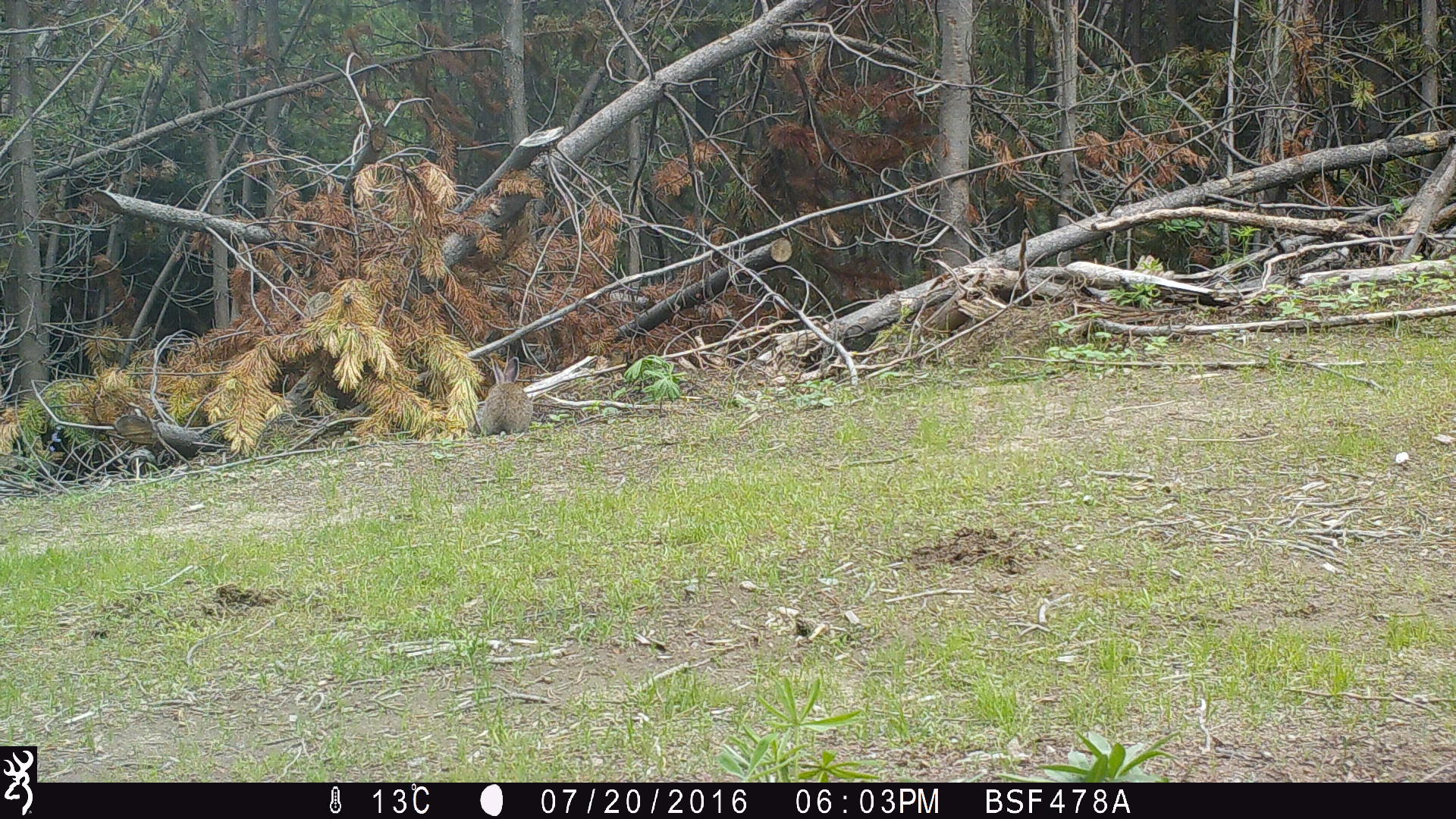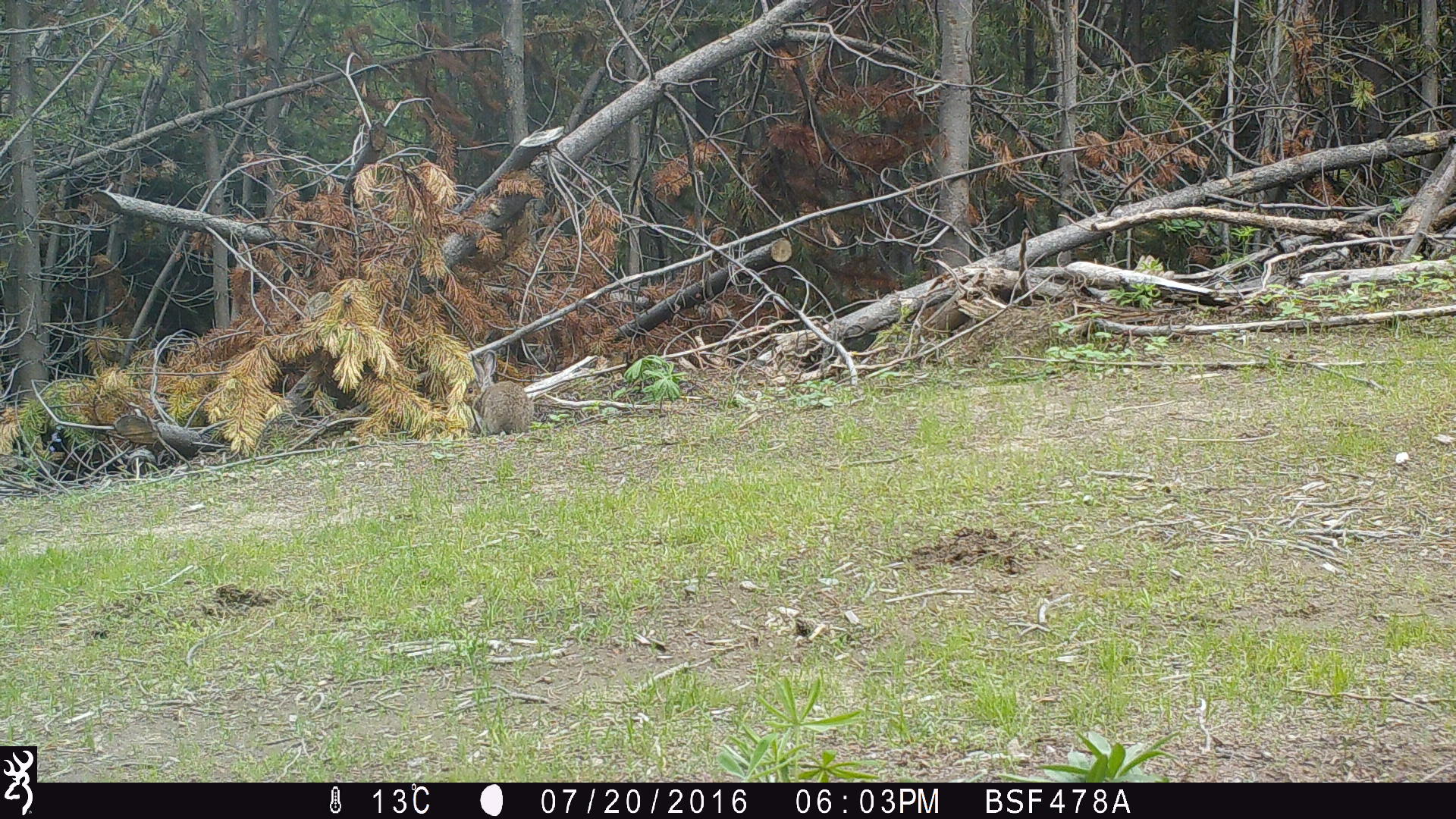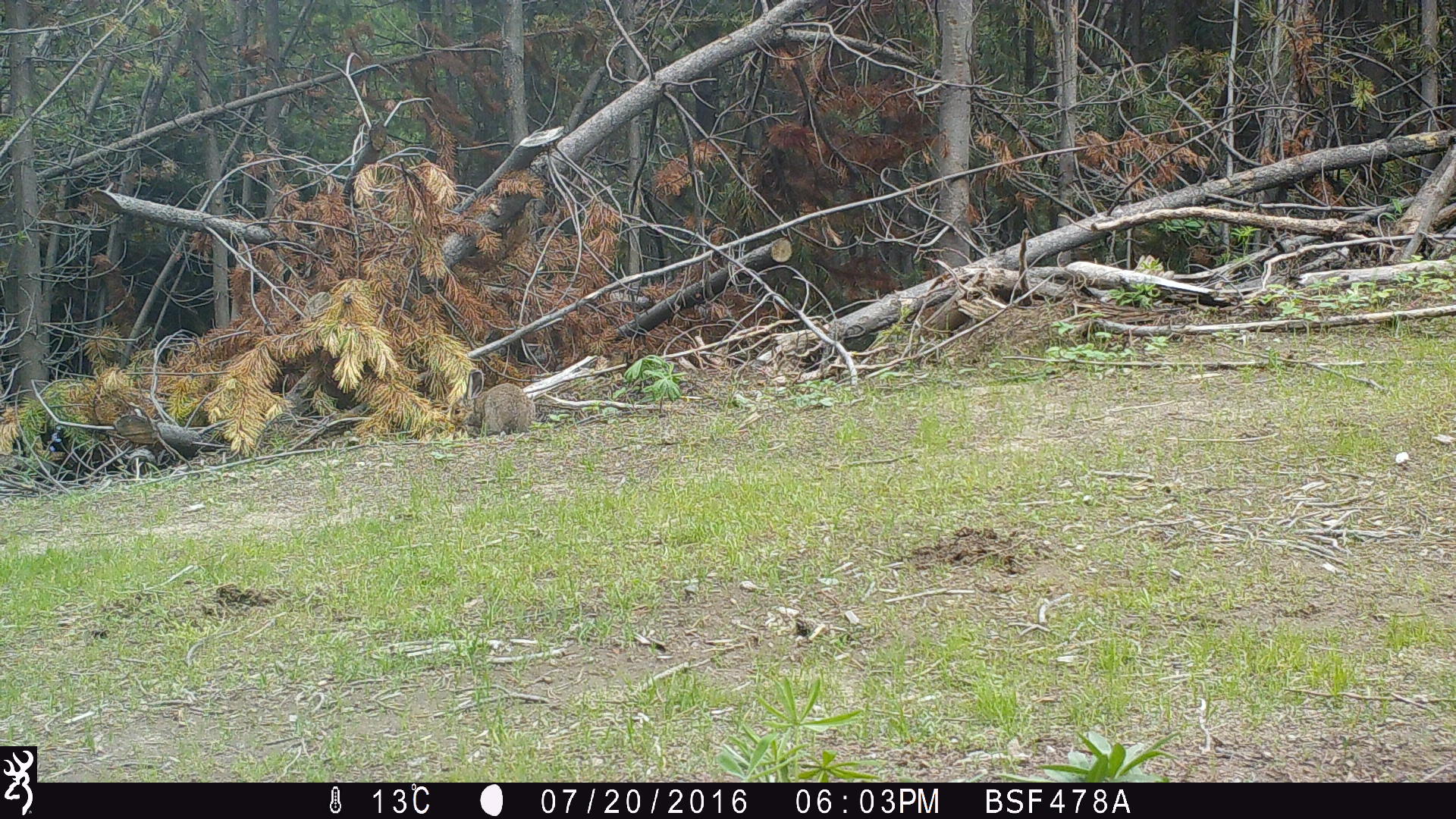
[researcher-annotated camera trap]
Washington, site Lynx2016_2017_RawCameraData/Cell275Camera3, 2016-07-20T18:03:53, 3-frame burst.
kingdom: Animalia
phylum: Chordata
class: Mammalia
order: Lagomorpha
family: Leporidae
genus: Lepus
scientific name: Lepus americanus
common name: snowshoe hare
Lepus americanus (snowshoe hare). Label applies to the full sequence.